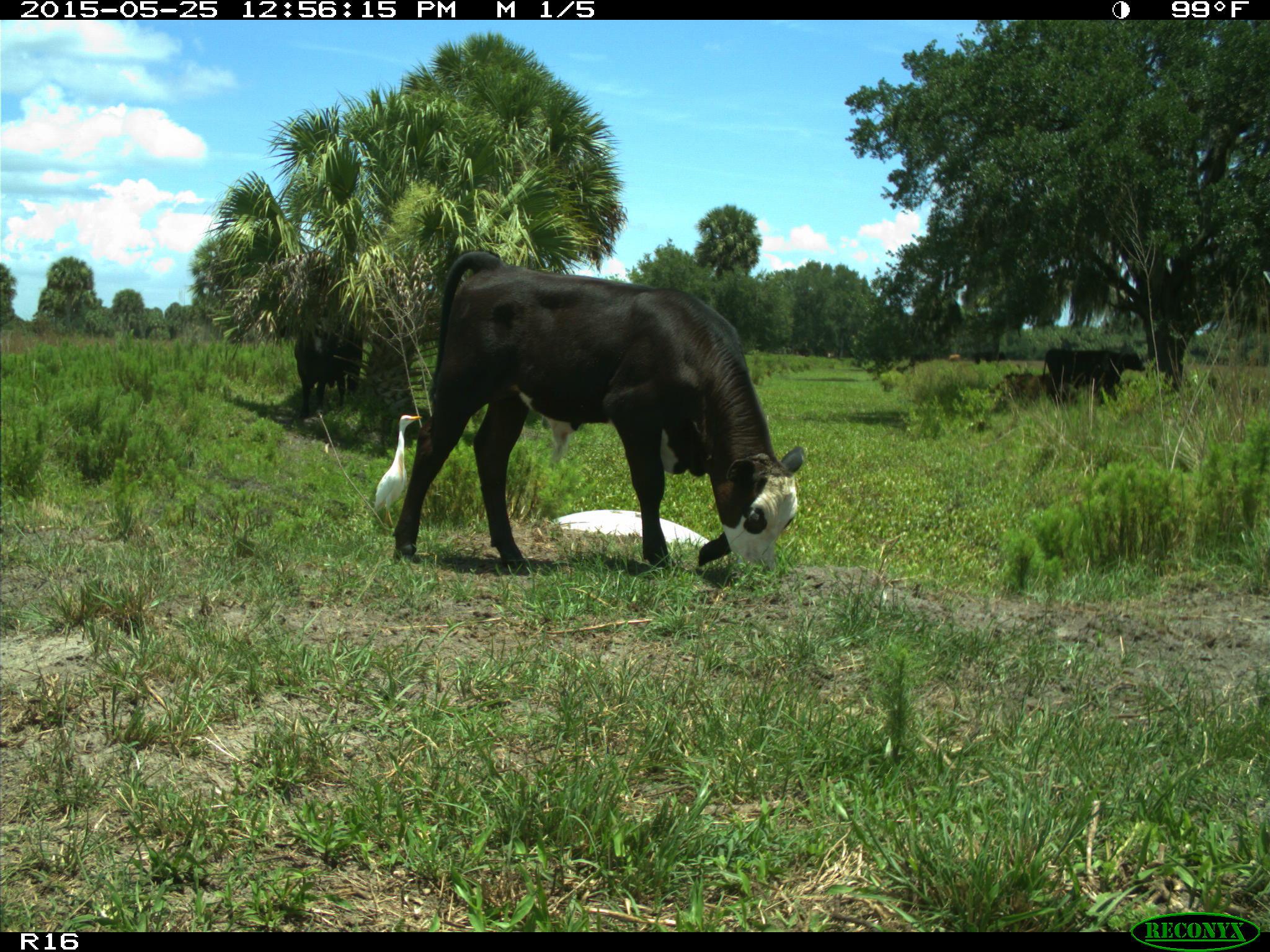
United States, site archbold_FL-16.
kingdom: Animalia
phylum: Chordata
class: Mammalia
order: Artiodactyla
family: Bovidae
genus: Bos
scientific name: Bos taurus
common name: domestic cow